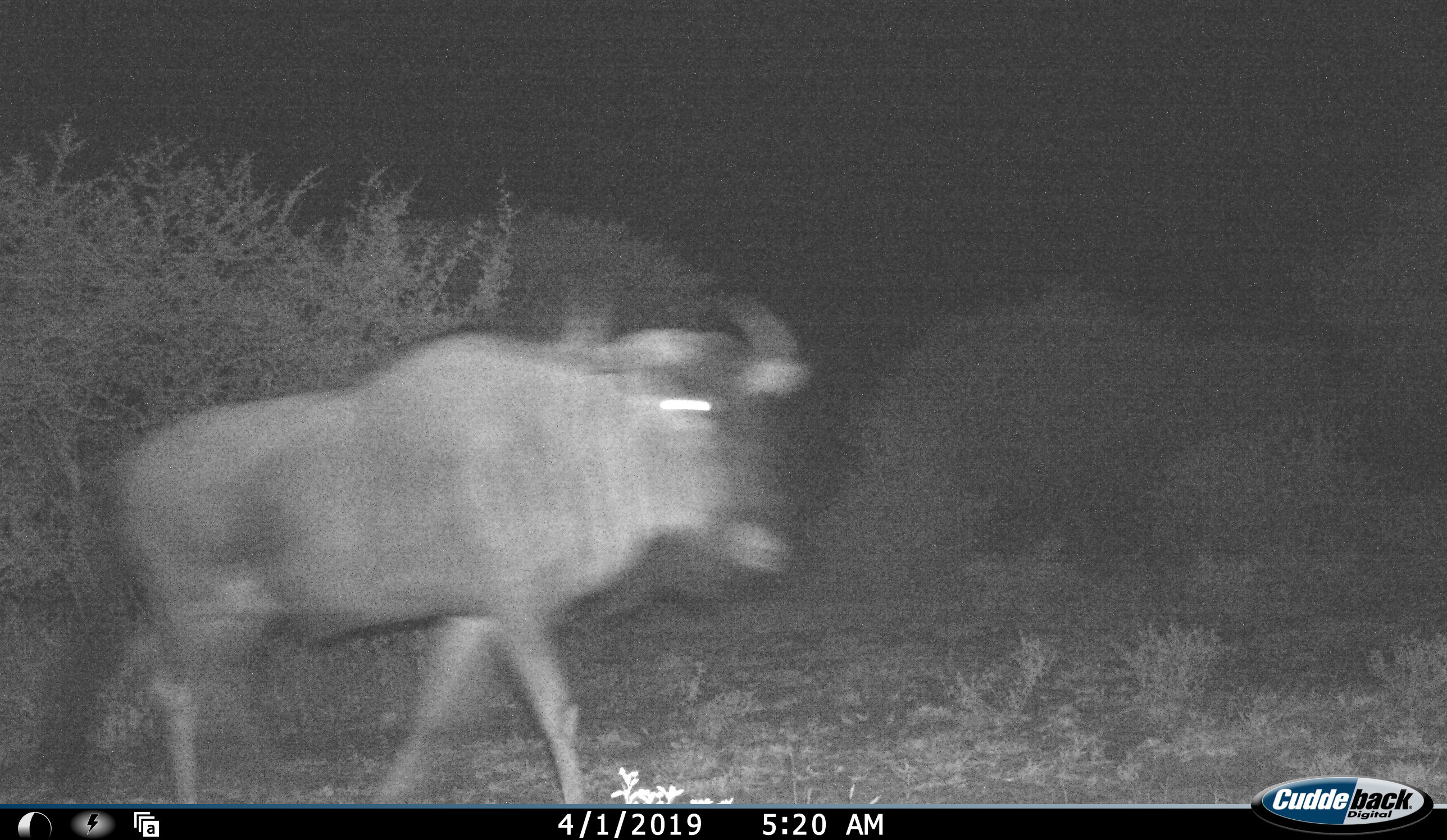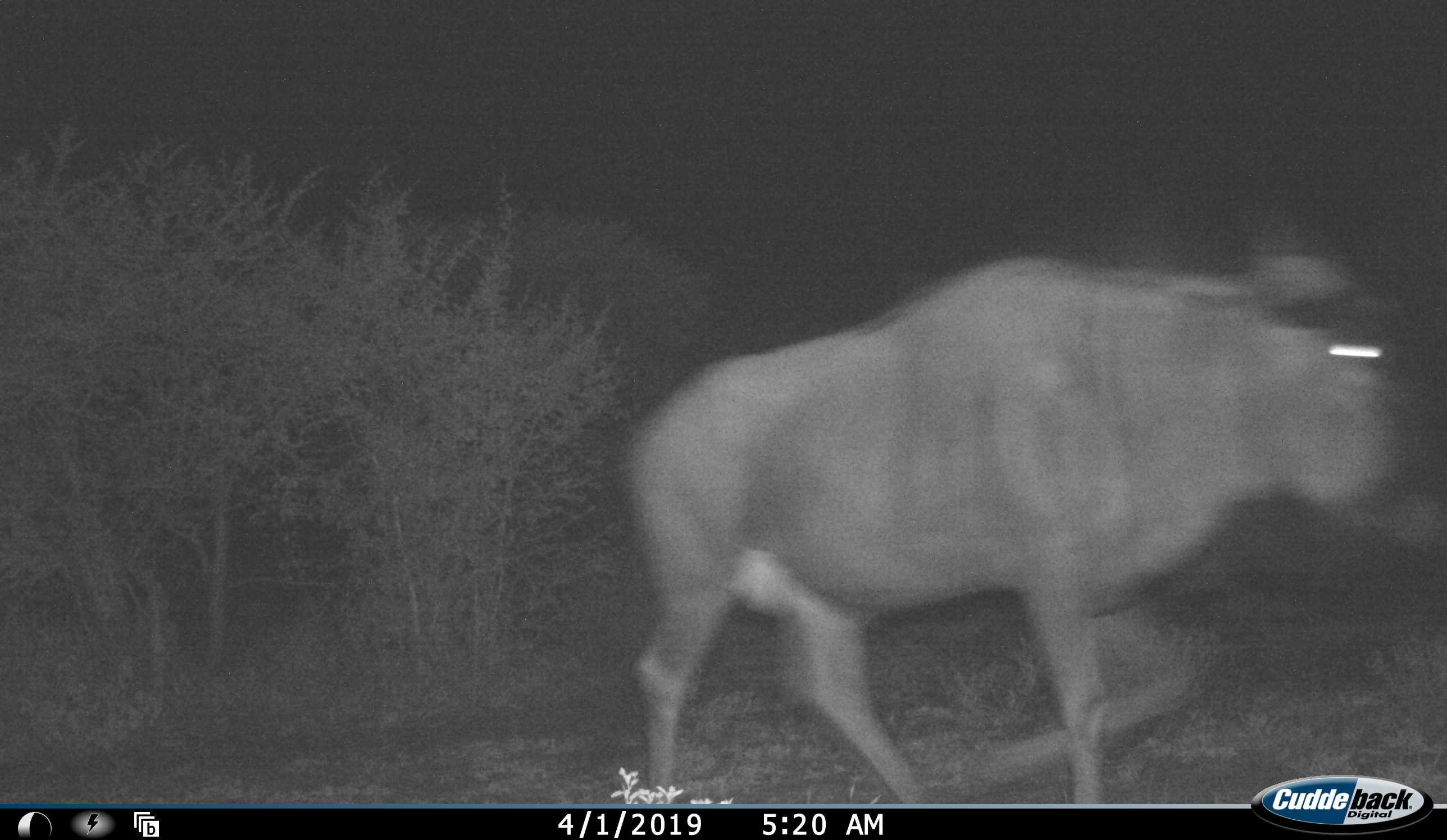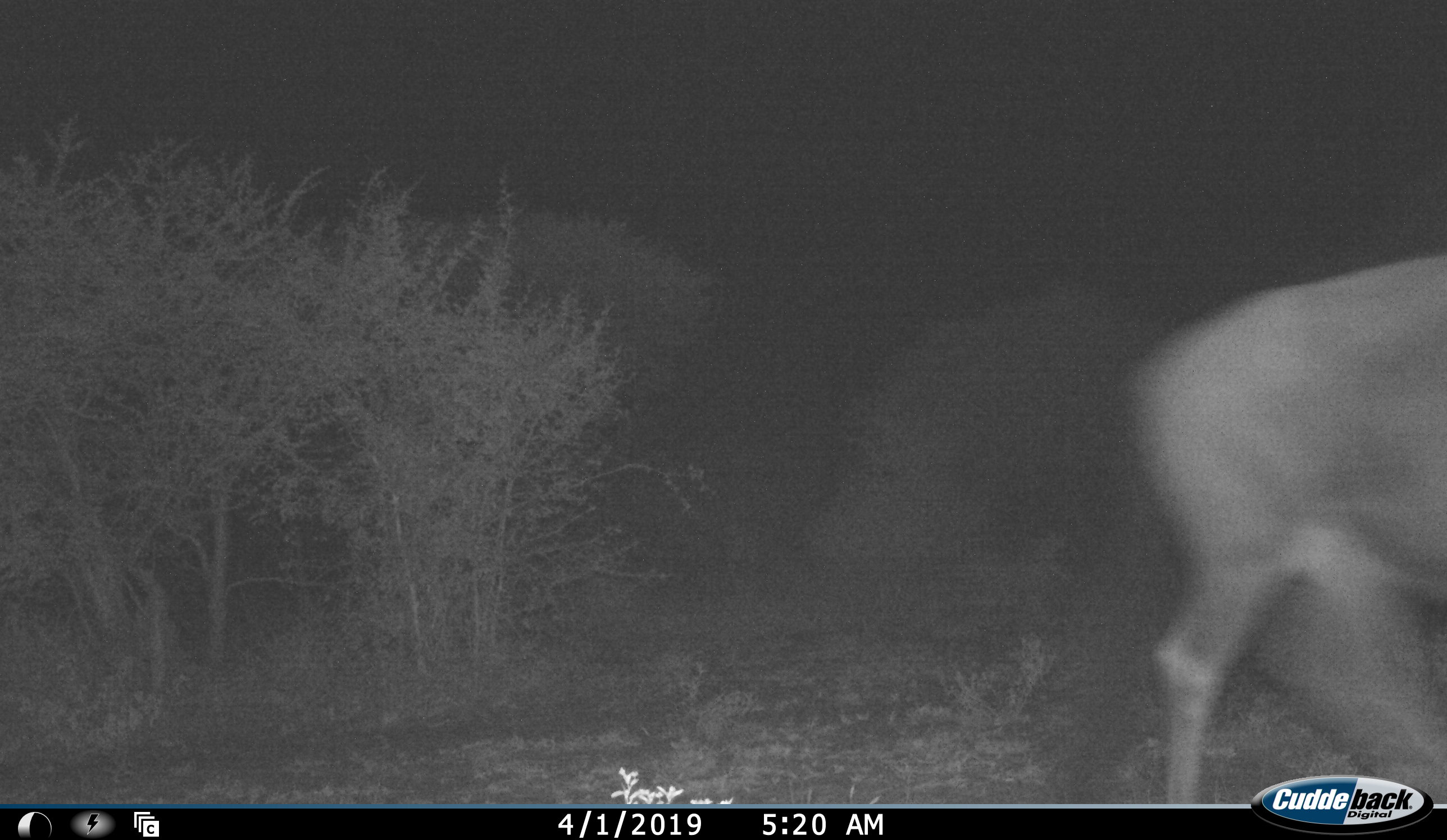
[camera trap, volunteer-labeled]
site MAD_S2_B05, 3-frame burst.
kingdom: Animalia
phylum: Chordata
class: Mammalia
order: Artiodactyla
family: Bovidae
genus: Connochaetes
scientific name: Connochaetes taurinus taurinus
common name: blue wildebeest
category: wildebeestblue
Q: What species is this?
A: Wildebeestblue (blue wildebeest) (Connochaetes taurinus taurinus).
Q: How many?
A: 1.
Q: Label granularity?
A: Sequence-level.